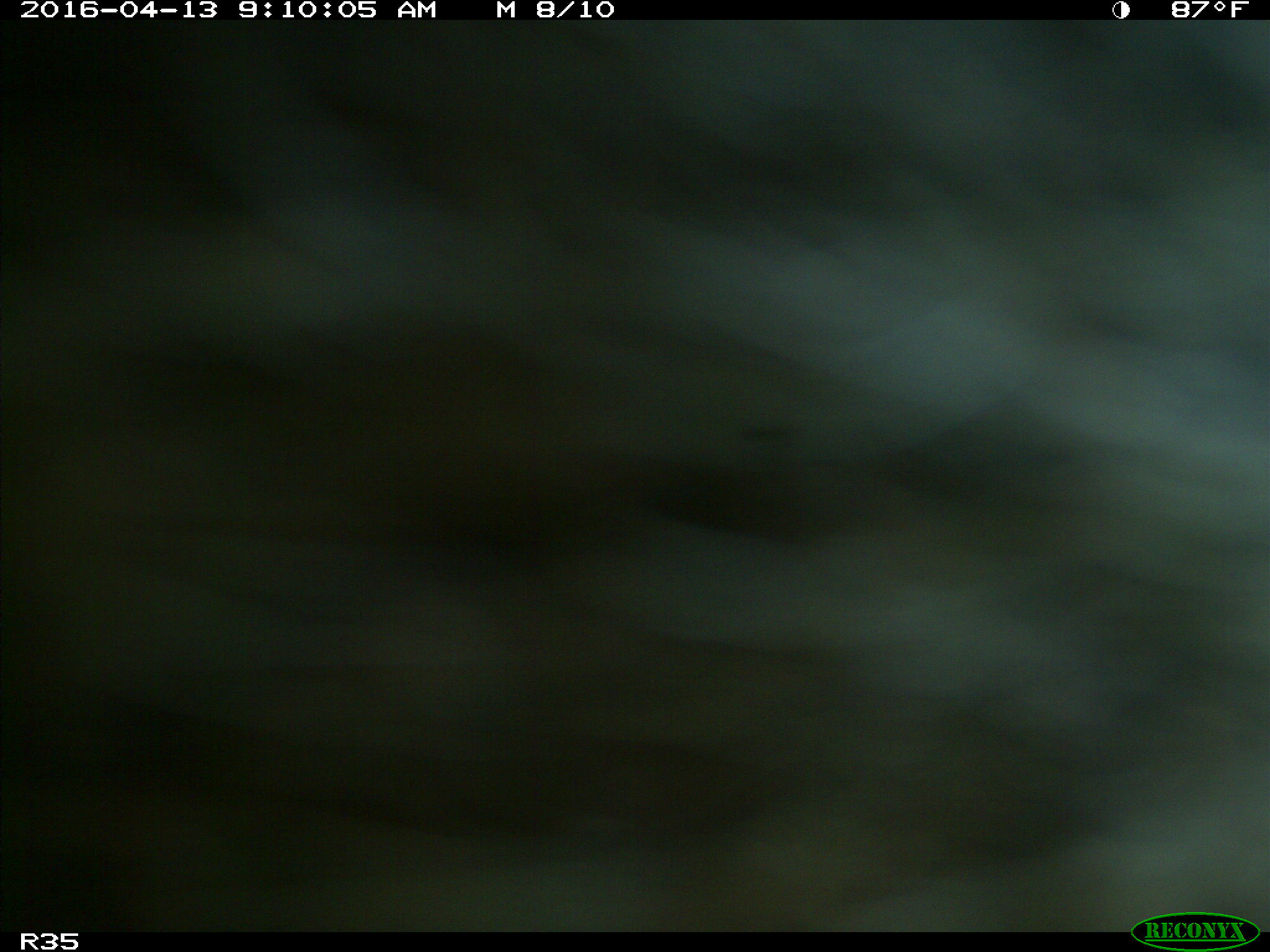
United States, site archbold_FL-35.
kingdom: Animalia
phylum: Chordata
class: Mammalia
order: Artiodactyla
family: Bovidae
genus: Bos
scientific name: Bos taurus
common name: domestic cow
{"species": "Bos taurus (domestic cow)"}